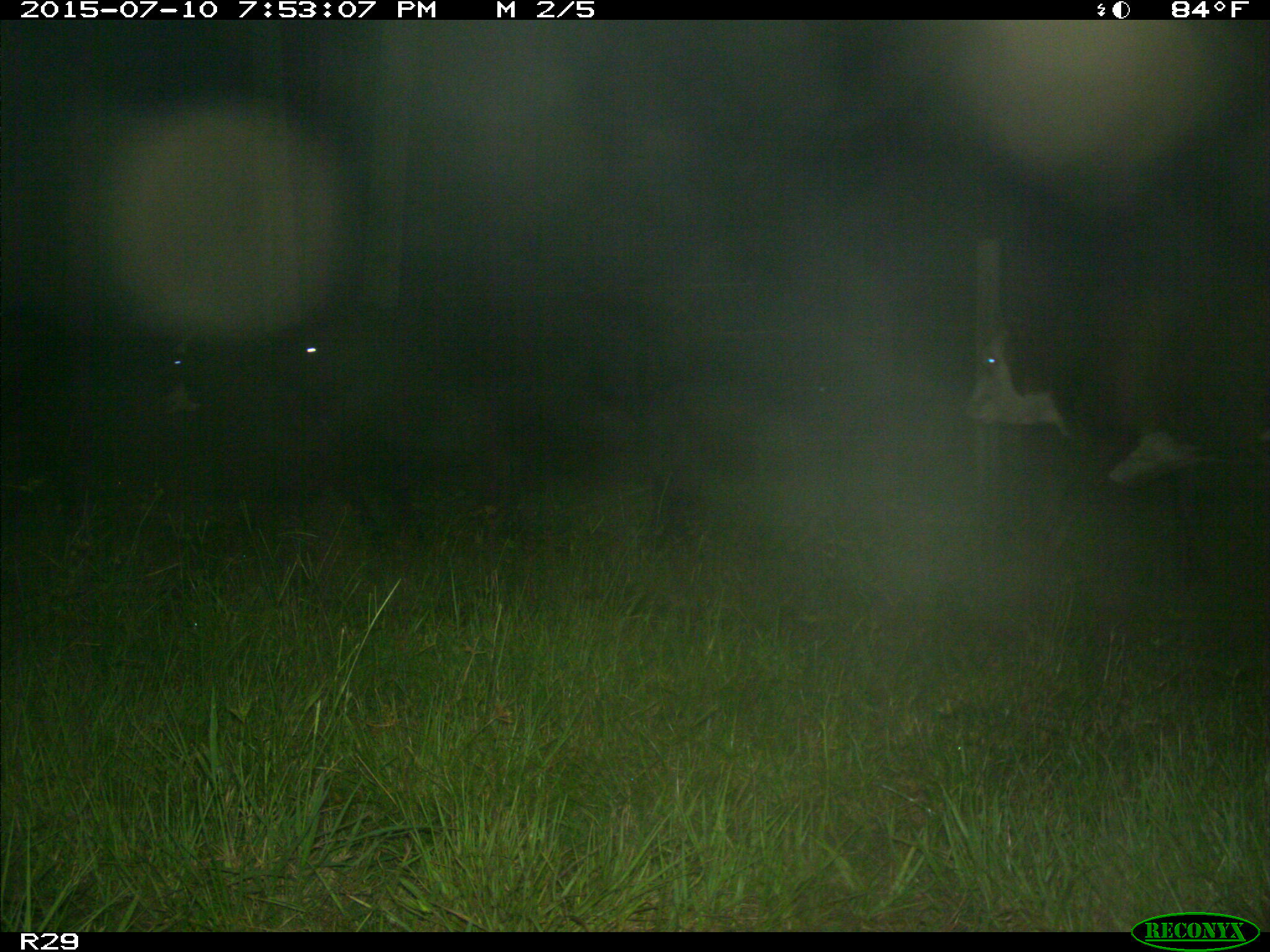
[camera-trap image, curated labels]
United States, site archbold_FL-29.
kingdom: Animalia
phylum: Chordata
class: Mammalia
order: Artiodactyla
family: Bovidae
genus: Bos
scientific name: Bos taurus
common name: domestic cow